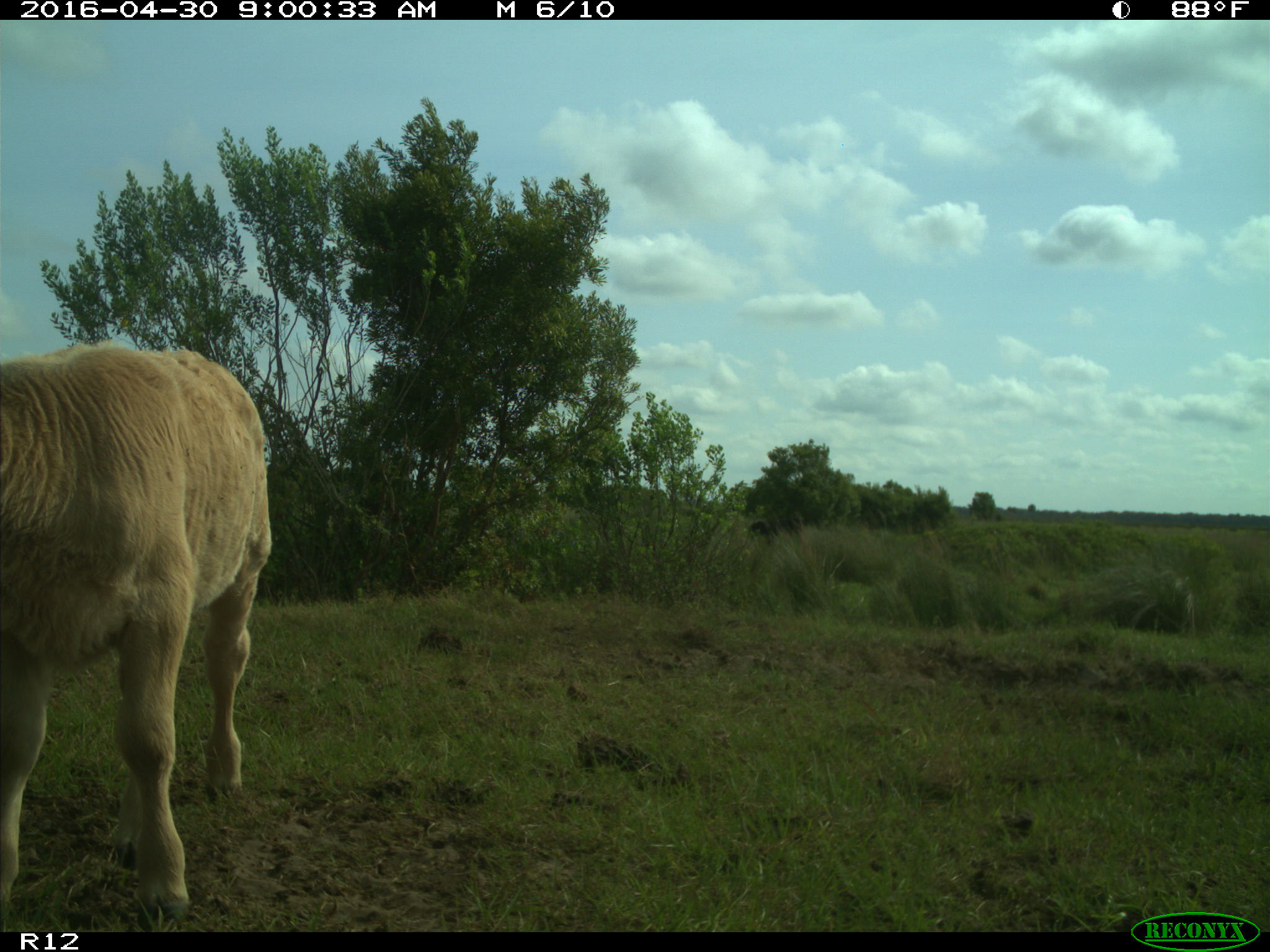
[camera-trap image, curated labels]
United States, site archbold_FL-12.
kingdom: Animalia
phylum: Chordata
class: Mammalia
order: Artiodactyla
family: Bovidae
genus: Bos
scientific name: Bos taurus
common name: domestic cow